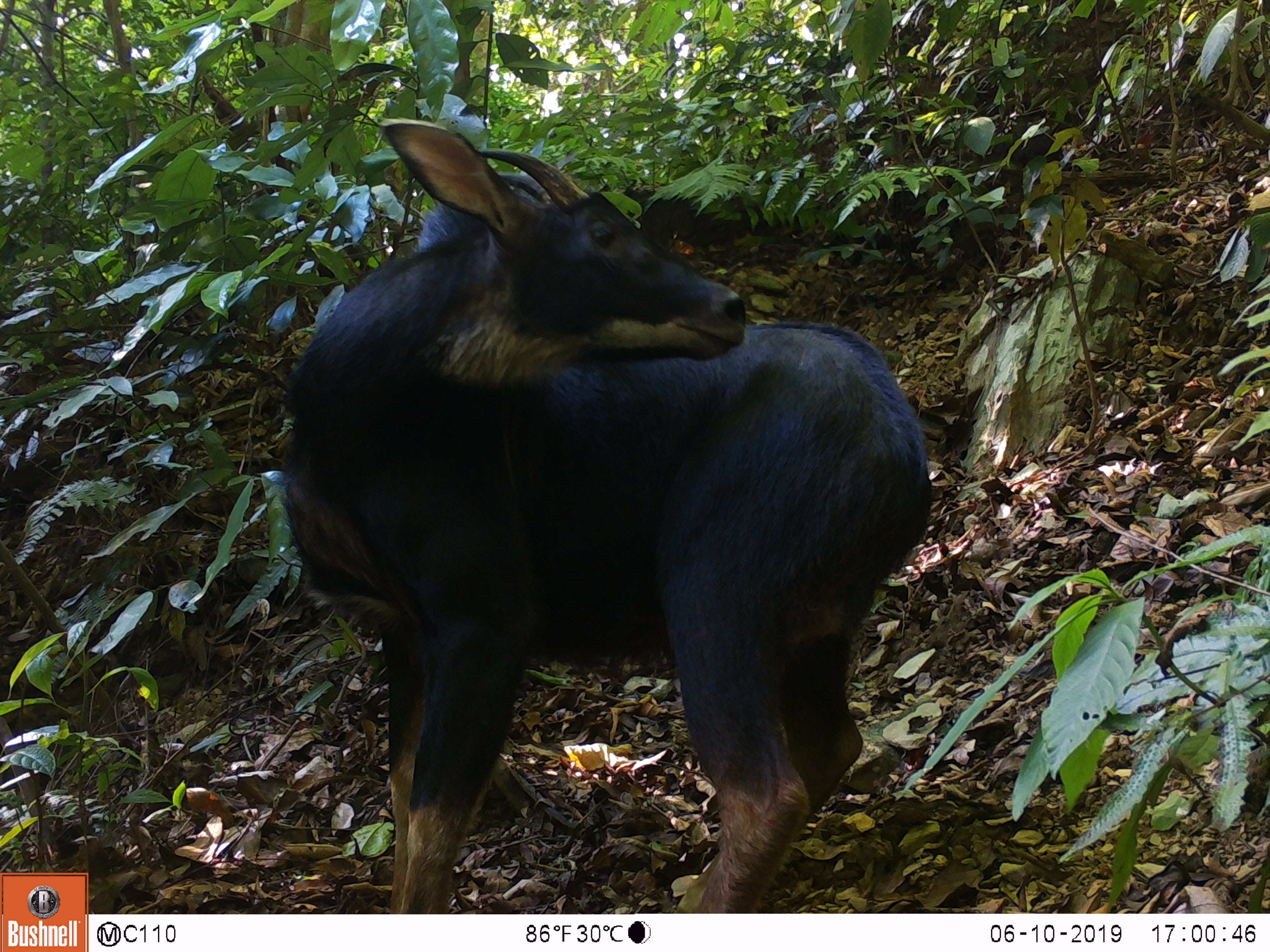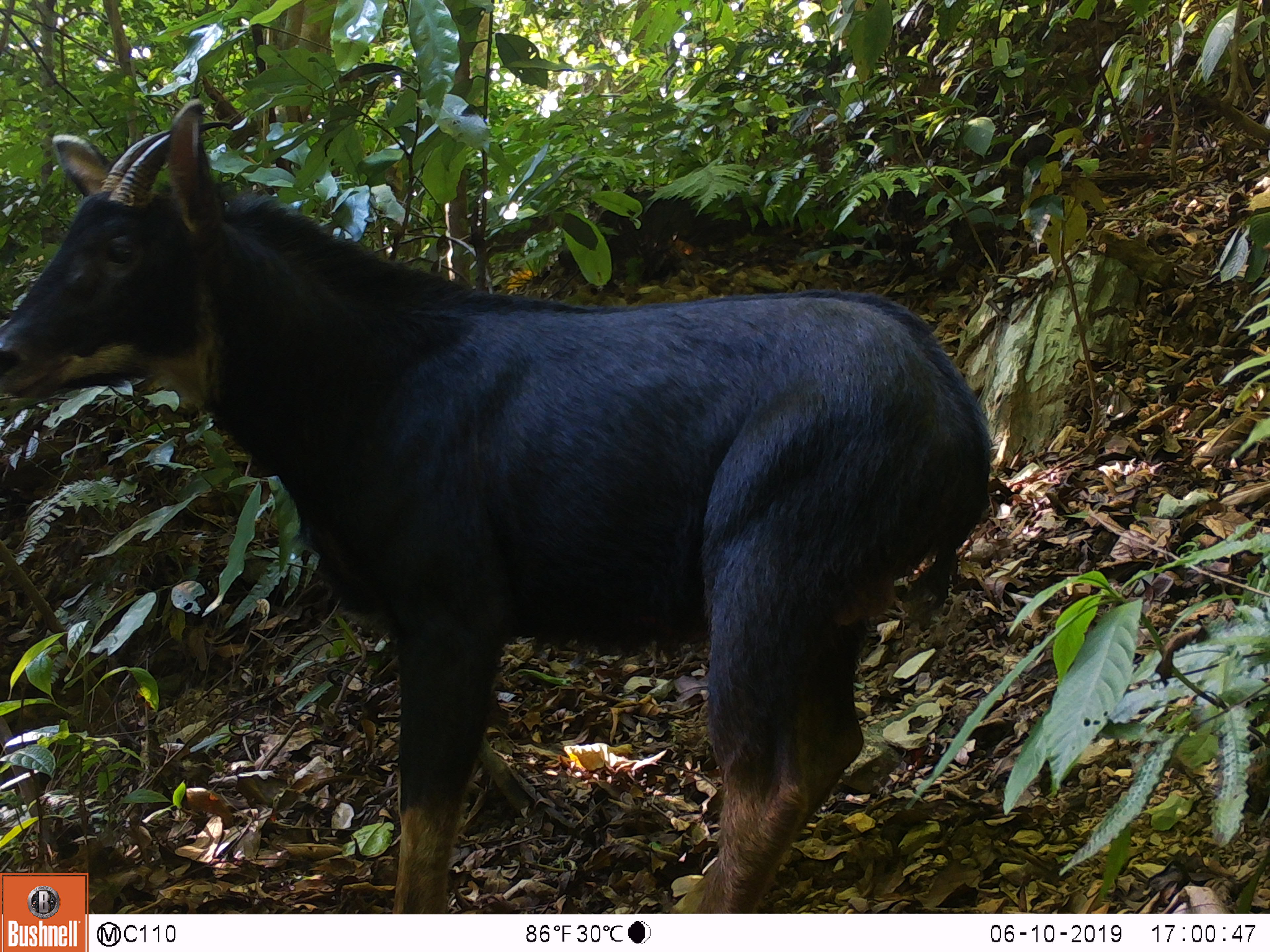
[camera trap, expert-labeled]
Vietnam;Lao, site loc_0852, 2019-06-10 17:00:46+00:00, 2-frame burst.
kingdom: Animalia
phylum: Chordata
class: Mammalia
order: Artiodactyla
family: Bovidae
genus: Capricornis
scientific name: Capricornis sumatraensis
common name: chinese serow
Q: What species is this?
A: Chinese serow (Capricornis sumatraensis).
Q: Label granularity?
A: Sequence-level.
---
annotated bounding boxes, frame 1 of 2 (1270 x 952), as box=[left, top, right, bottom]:
chinese serow: box=[279, 117, 934, 913]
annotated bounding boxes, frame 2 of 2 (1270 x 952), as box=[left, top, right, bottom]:
chinese serow: box=[0, 96, 992, 914]